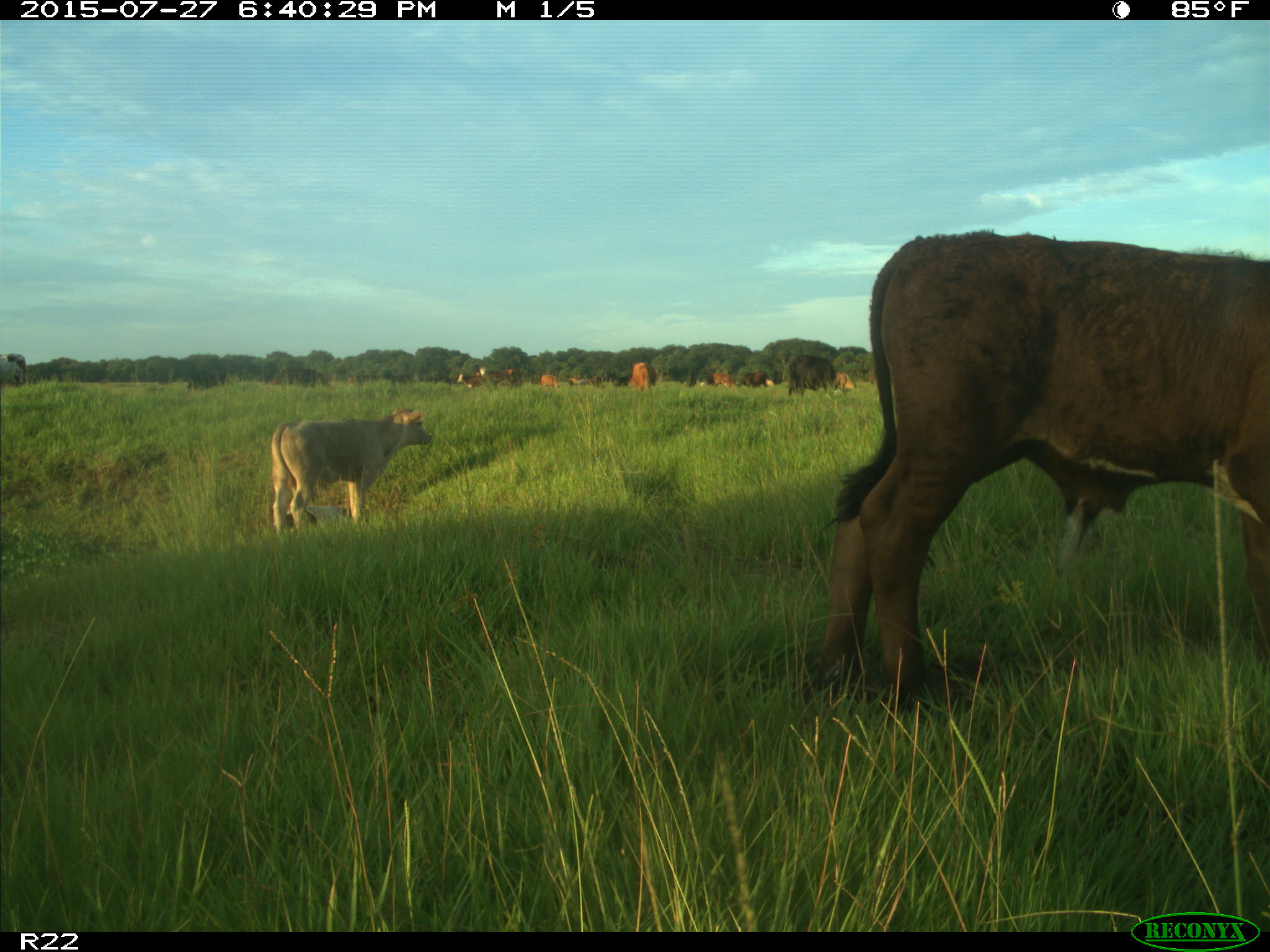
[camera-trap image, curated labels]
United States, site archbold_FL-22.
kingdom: Animalia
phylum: Chordata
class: Mammalia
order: Artiodactyla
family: Bovidae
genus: Bos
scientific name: Bos taurus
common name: domestic cow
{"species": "Bos taurus (domestic cow)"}